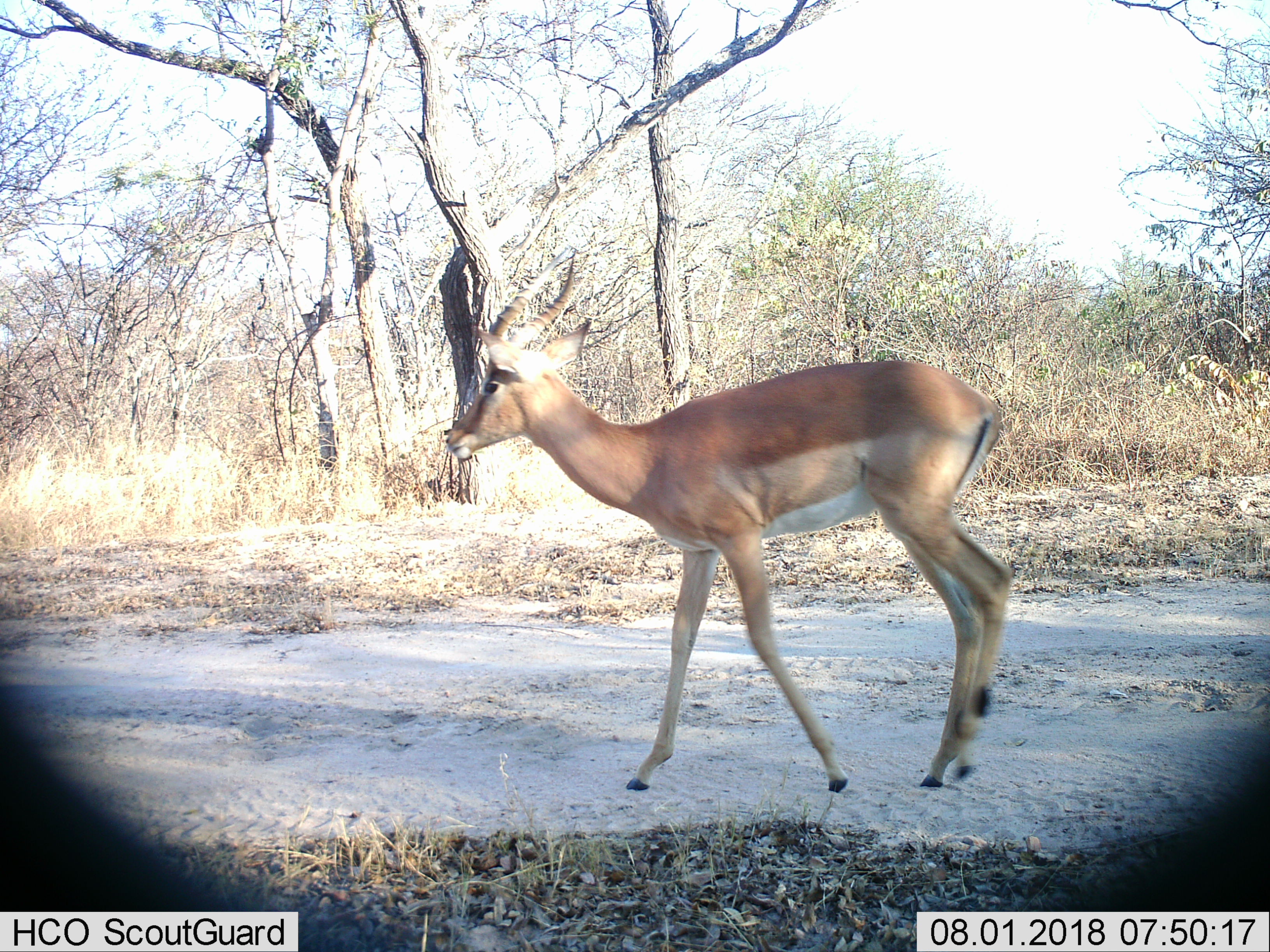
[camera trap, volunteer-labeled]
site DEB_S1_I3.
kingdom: Animalia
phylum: Chordata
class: Mammalia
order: Artiodactyla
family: Bovidae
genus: Aepyceros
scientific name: Aepyceros melampus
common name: impala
Impala (Aepyceros melampus), count 1. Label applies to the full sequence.